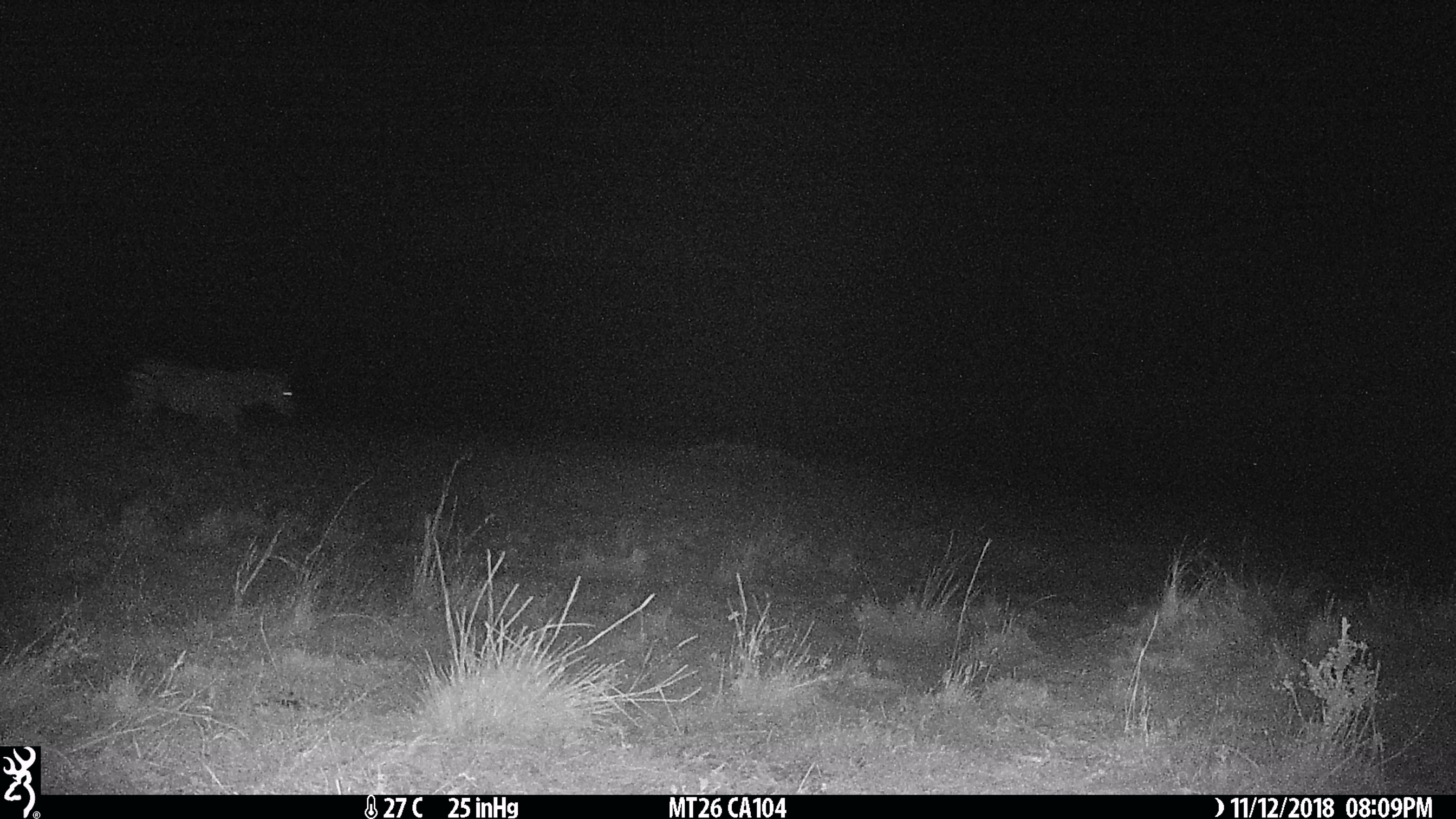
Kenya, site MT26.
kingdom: Animalia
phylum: Chordata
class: Mammalia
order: Perissodactyla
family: Equidae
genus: Equus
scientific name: Equus quagga burchellii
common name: burchell's zebra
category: zebra